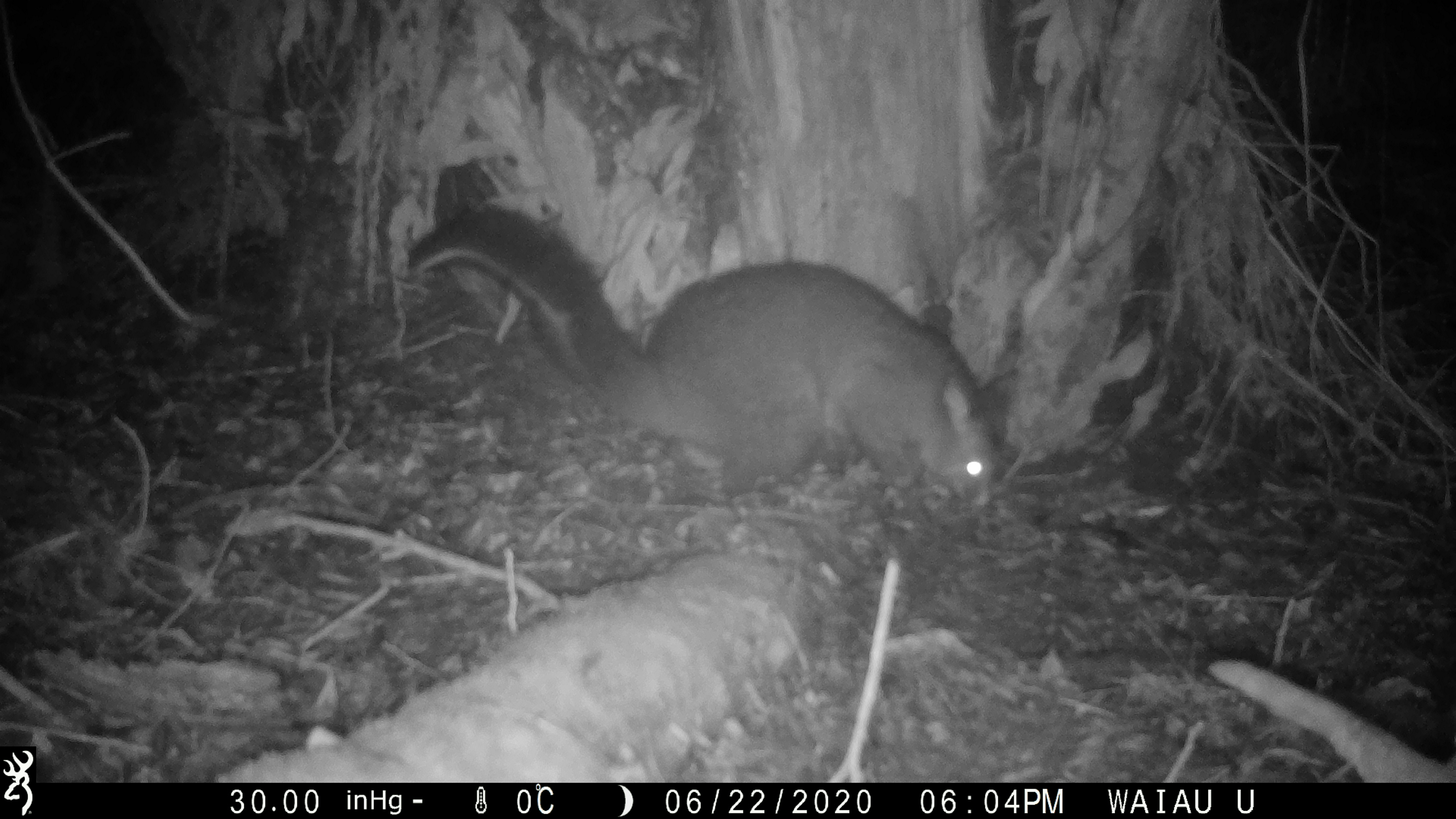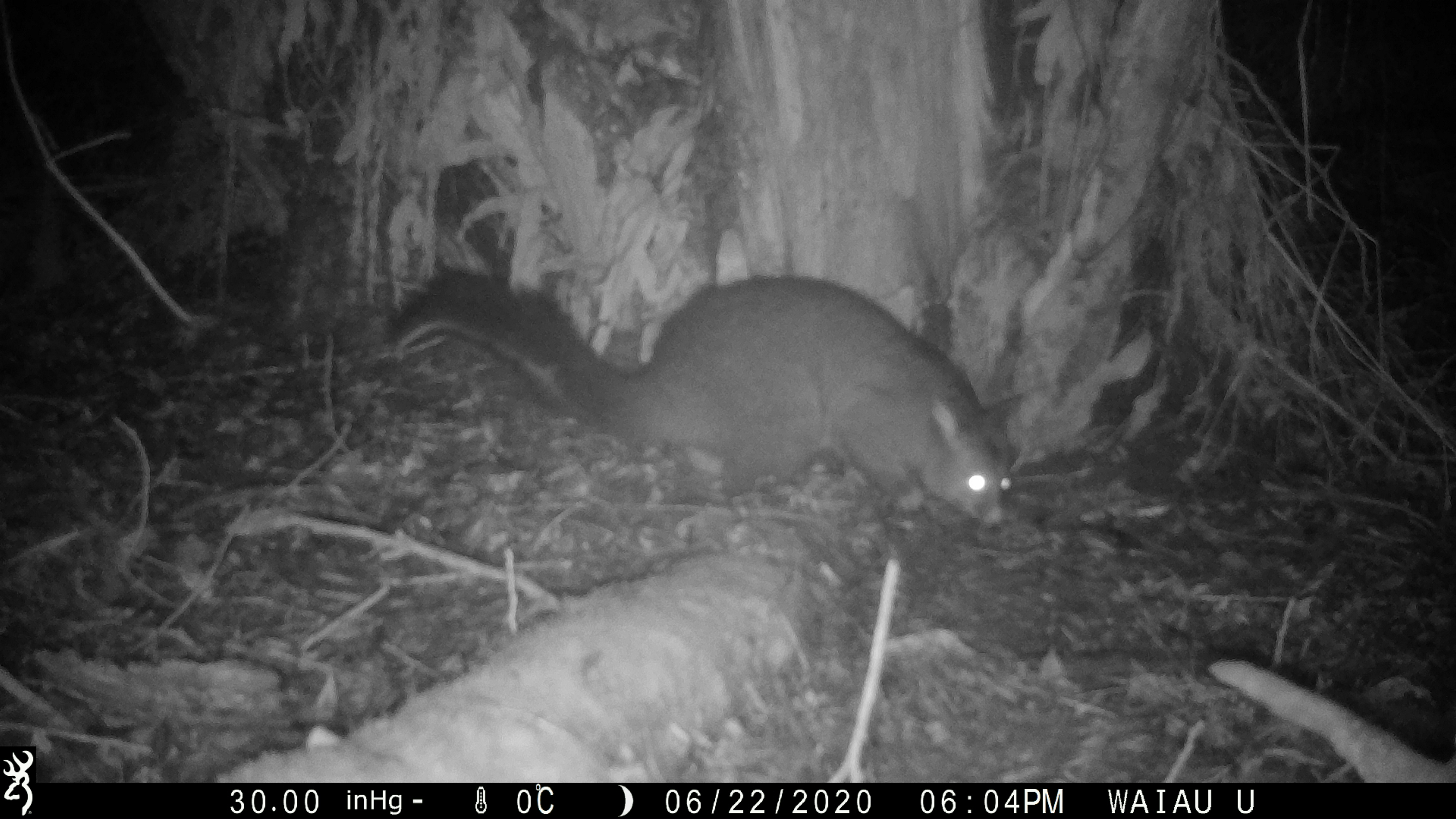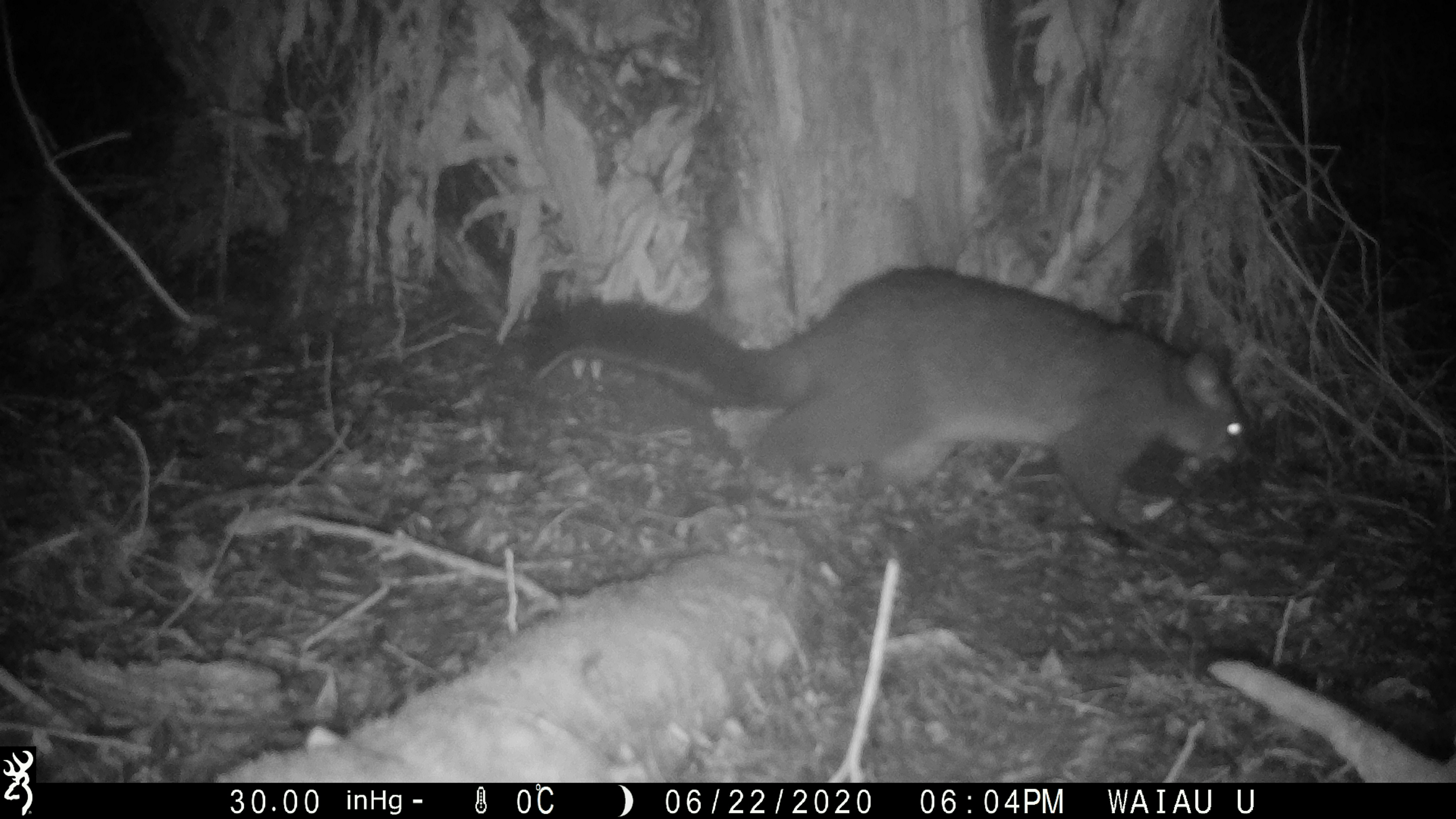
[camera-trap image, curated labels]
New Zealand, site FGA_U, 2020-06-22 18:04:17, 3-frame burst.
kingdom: Animalia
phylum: Chordata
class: Mammalia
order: Diprotodontia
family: Phalangeridae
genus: Trichosurus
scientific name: Trichosurus vulpecula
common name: common brushtail possum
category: possum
Possum (common brushtail possum) (Trichosurus vulpecula).